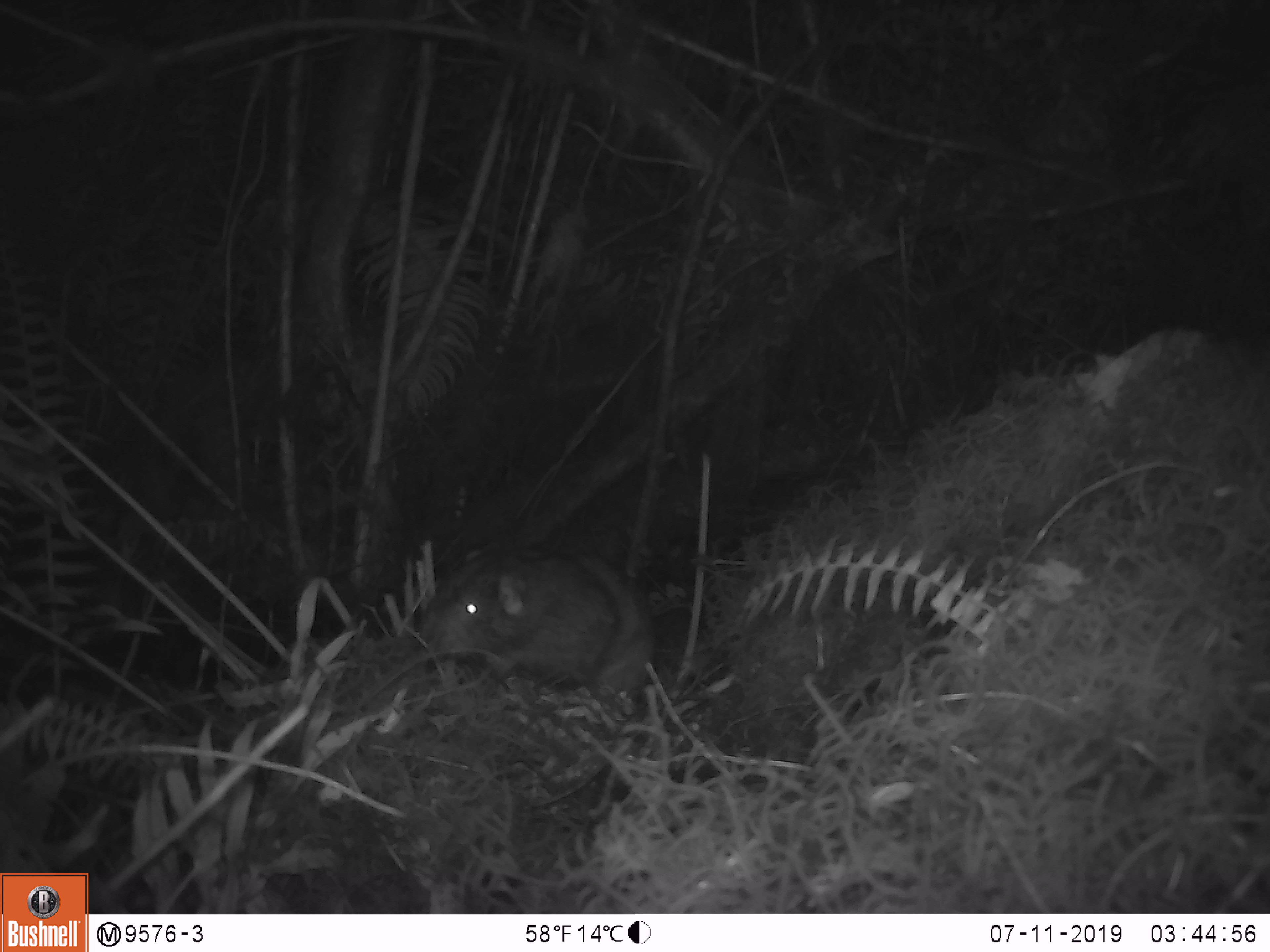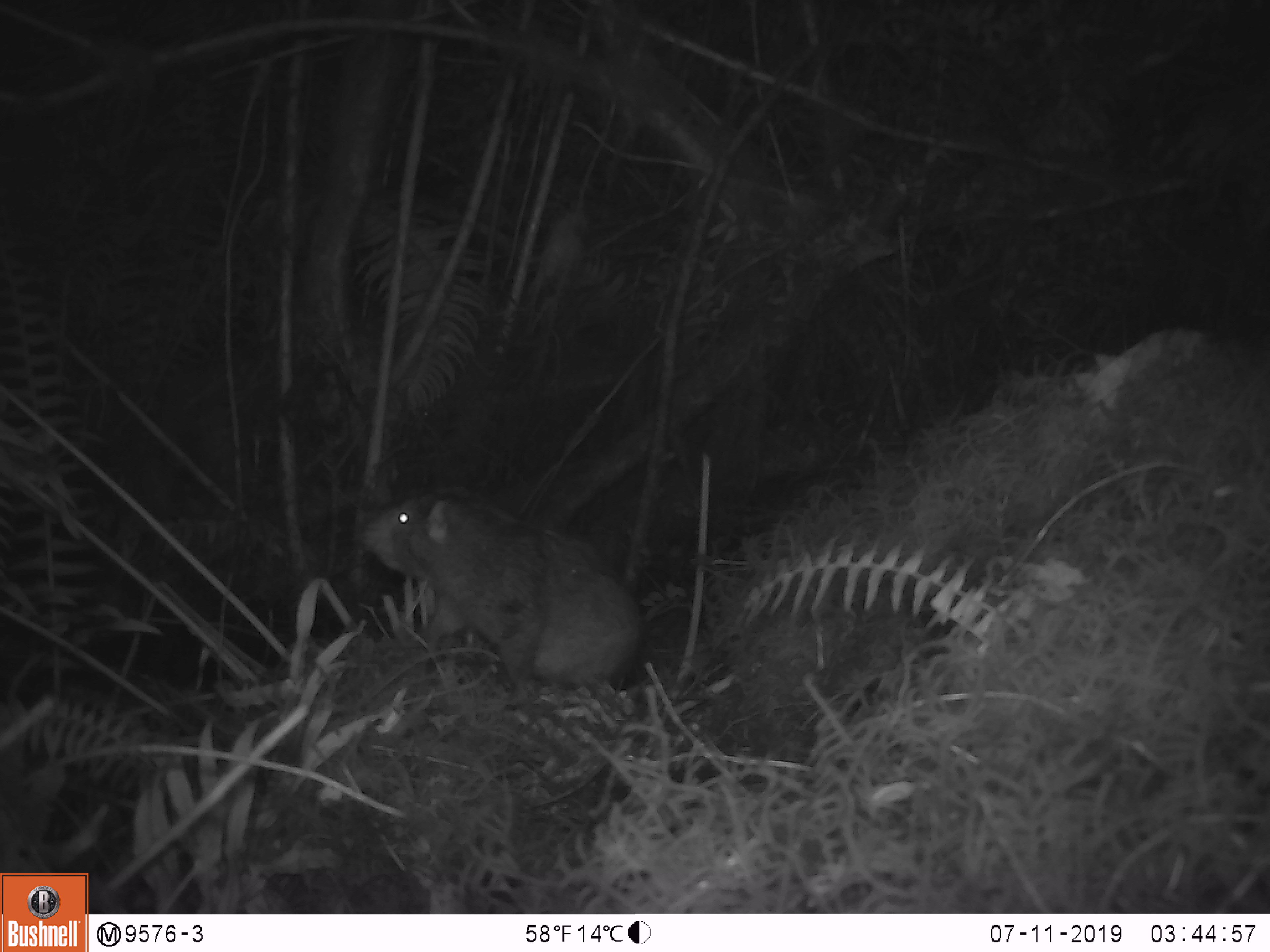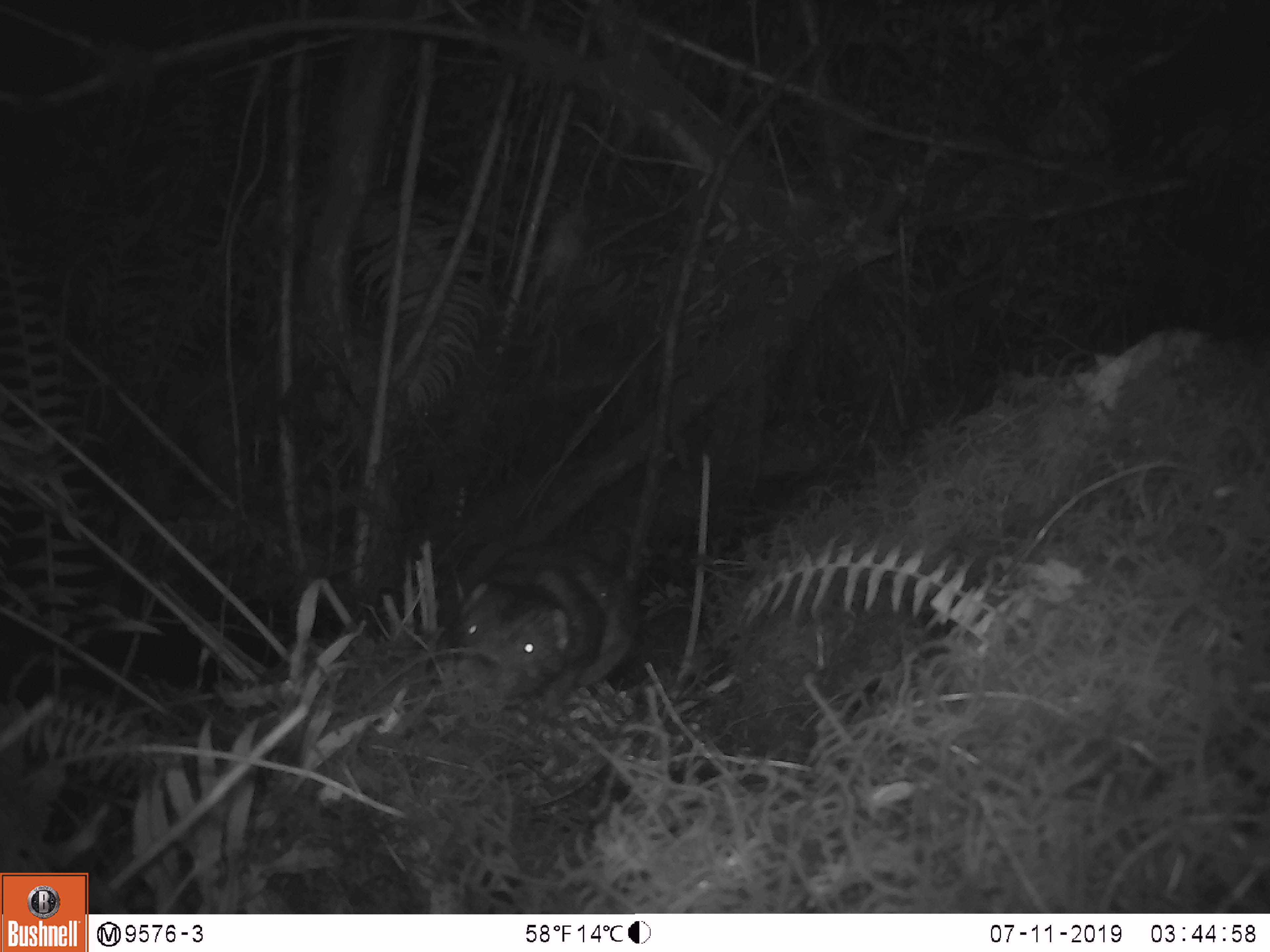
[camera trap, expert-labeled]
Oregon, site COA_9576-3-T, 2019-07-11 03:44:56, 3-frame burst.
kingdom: Animalia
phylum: Chordata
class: Mammalia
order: Rodentia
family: Aplodontiidae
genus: Aplodontia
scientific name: Aplodontia rufa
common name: mountain beaver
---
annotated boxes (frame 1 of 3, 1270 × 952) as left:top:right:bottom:
mountain beaver: 413:546:661:721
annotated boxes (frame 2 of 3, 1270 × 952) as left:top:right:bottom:
mountain beaver: 357:488:654:691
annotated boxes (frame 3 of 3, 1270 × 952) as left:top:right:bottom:
mountain beaver: 443:533:643:700